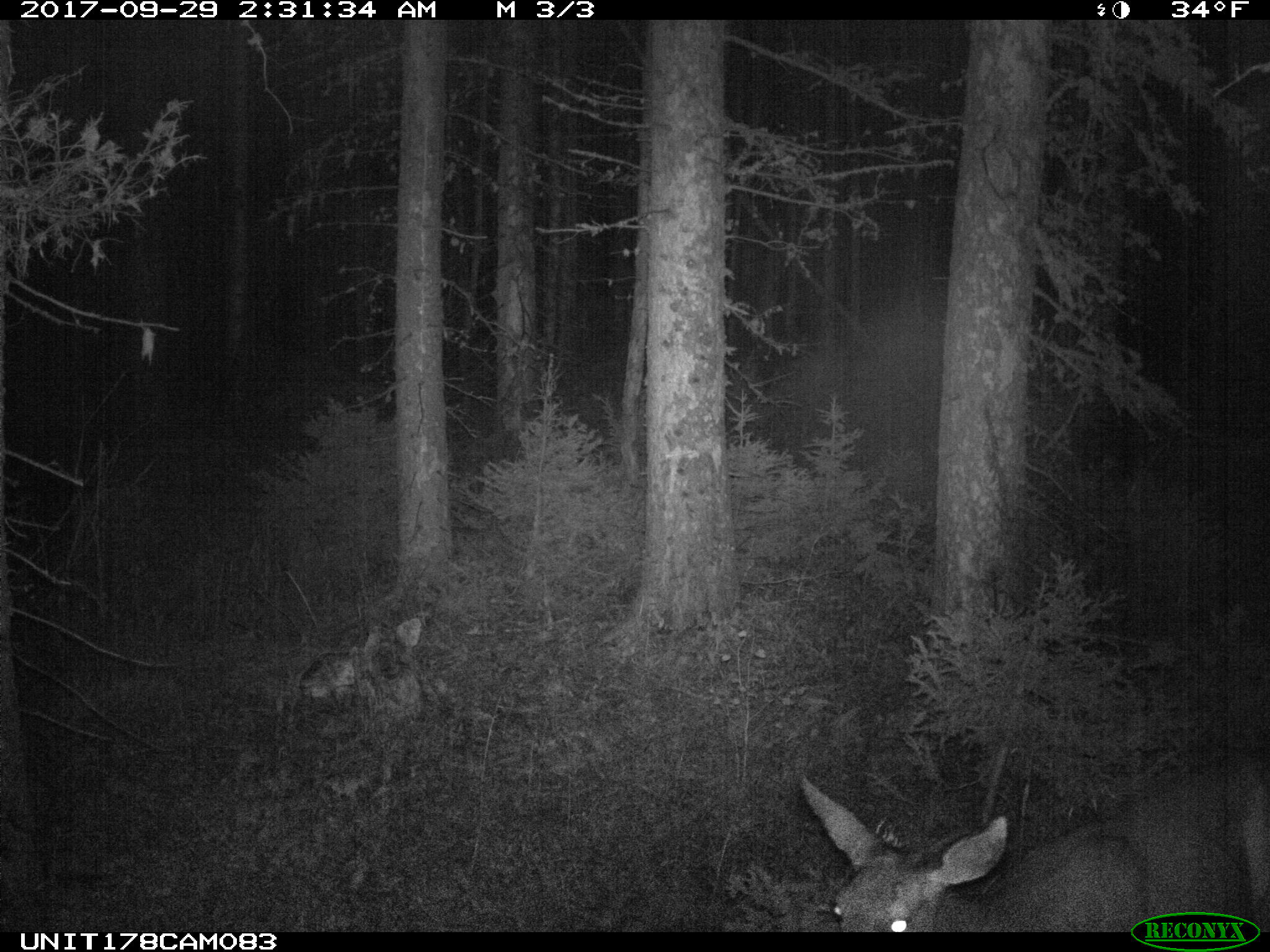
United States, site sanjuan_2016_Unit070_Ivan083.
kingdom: Animalia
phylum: Chordata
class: Mammalia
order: Artiodactyla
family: Cervidae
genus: Odocoileus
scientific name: Odocoileus hemionus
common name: mule deer